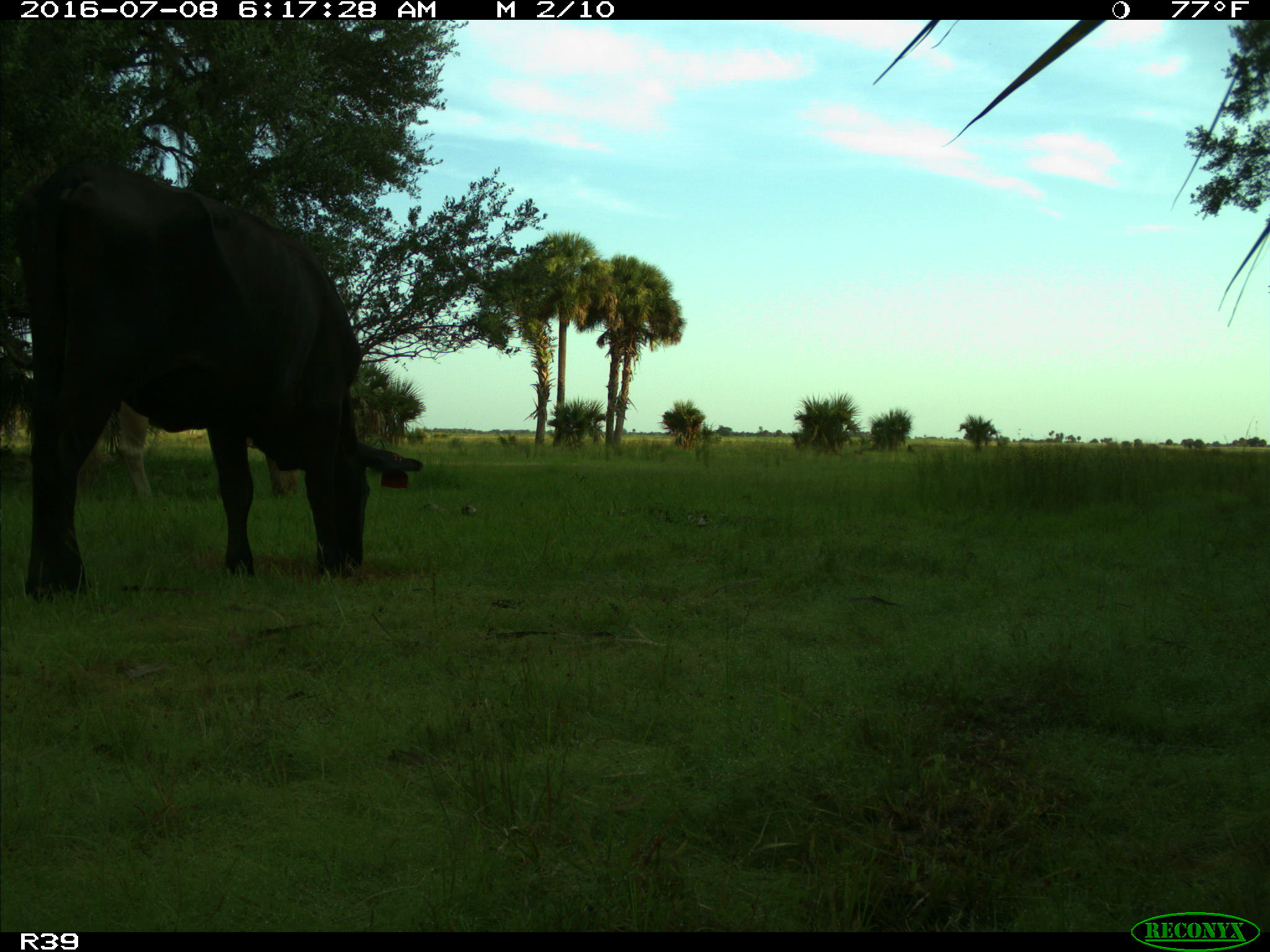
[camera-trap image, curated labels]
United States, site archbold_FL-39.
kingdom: Animalia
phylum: Chordata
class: Mammalia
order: Artiodactyla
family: Bovidae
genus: Bos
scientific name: Bos taurus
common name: domestic cow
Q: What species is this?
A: Bos taurus (domestic cow).